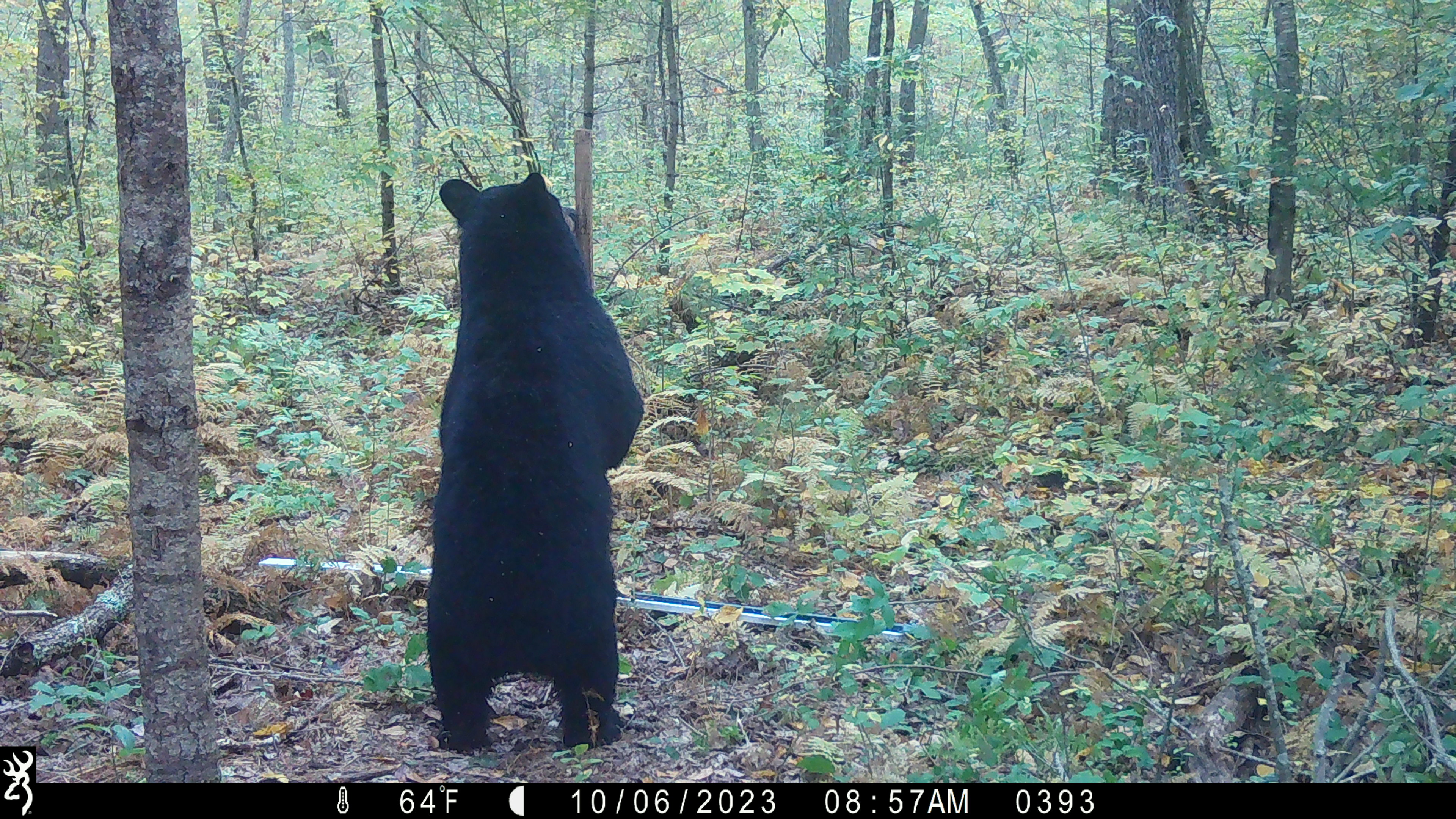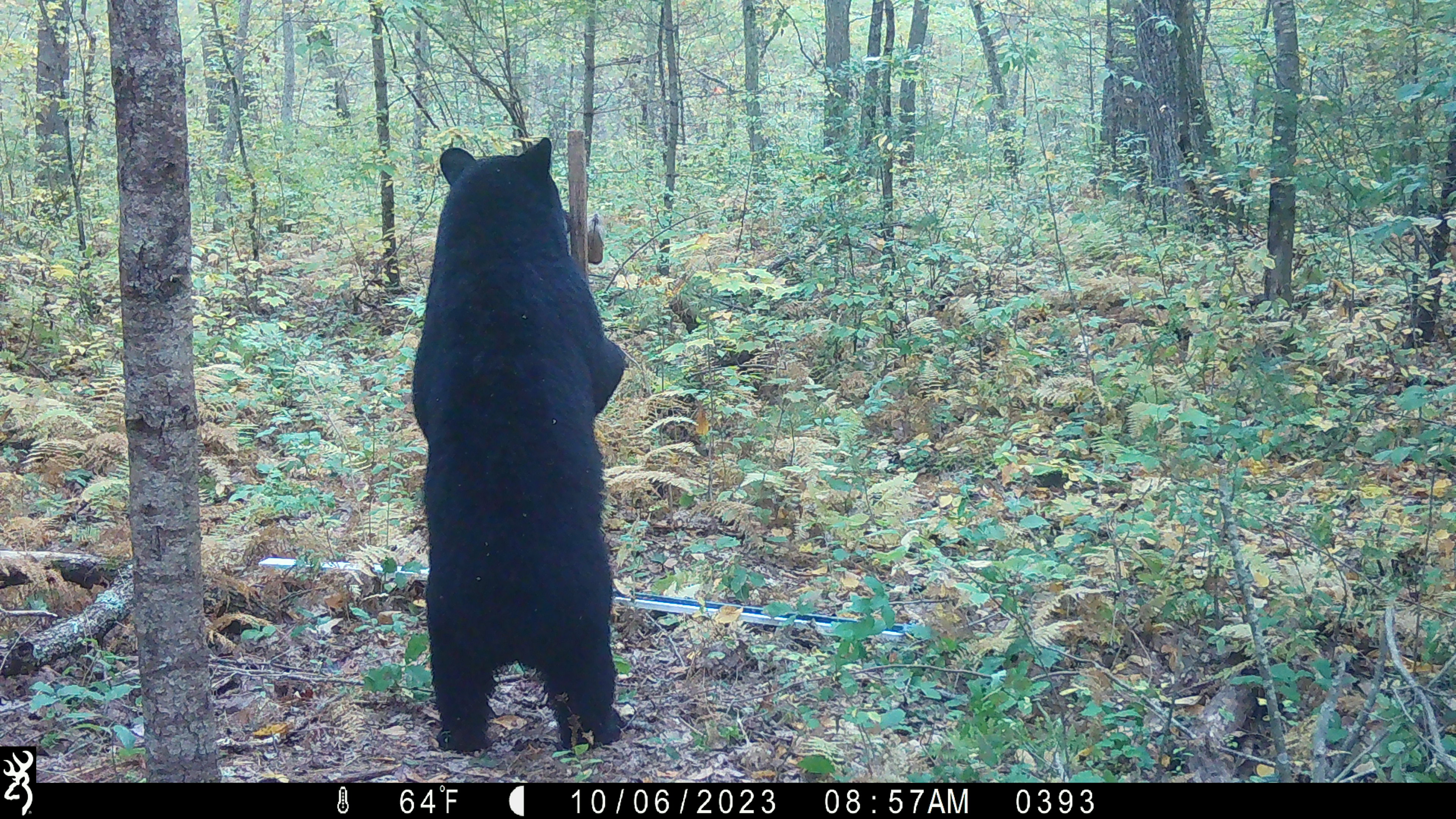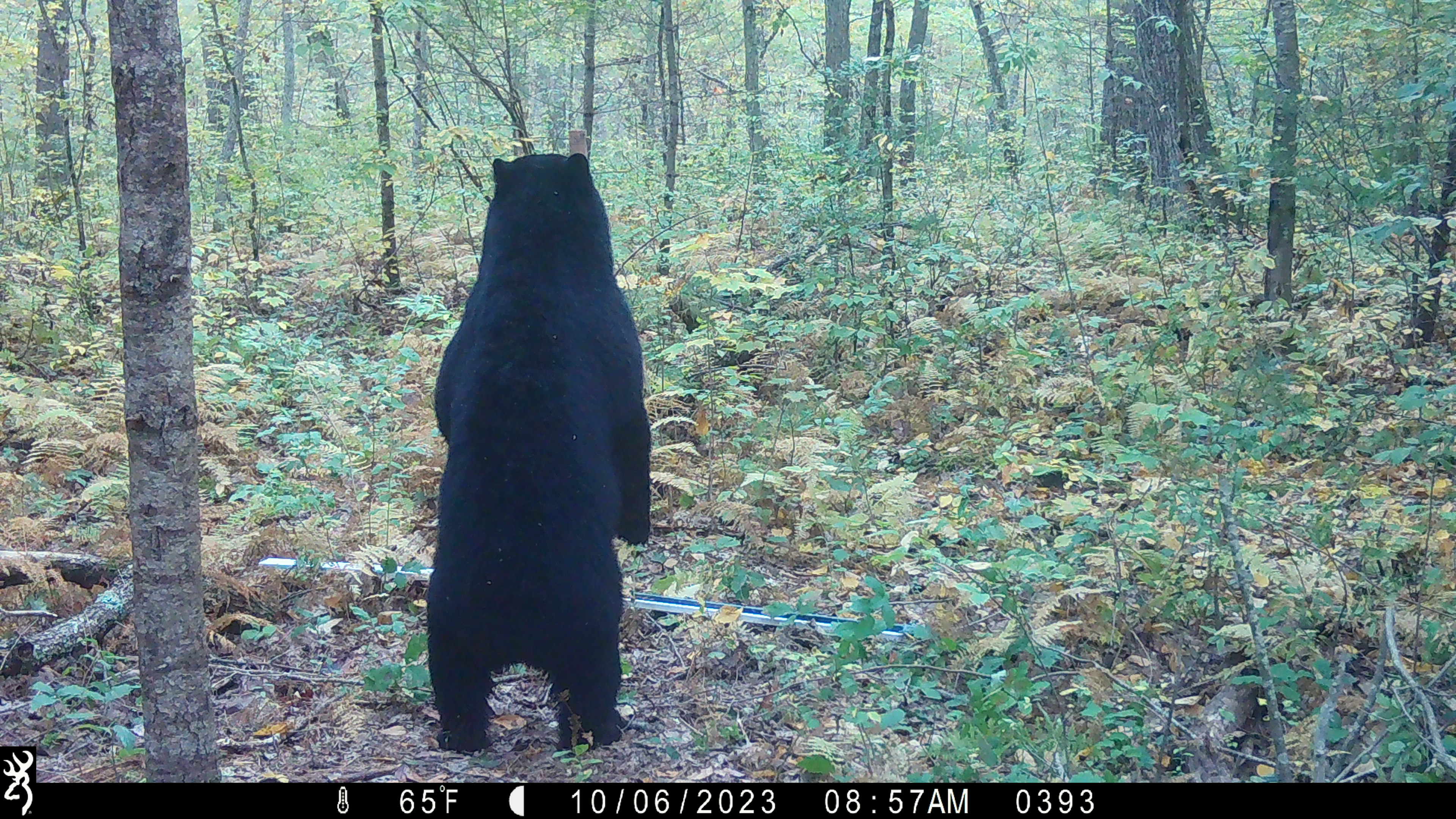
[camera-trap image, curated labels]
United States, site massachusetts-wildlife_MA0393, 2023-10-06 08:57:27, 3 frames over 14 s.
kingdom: Animalia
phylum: Chordata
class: Mammalia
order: Carnivora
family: Ursidae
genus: Ursus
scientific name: Ursus americanus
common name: black bear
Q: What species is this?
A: Black bear (Ursus americanus).